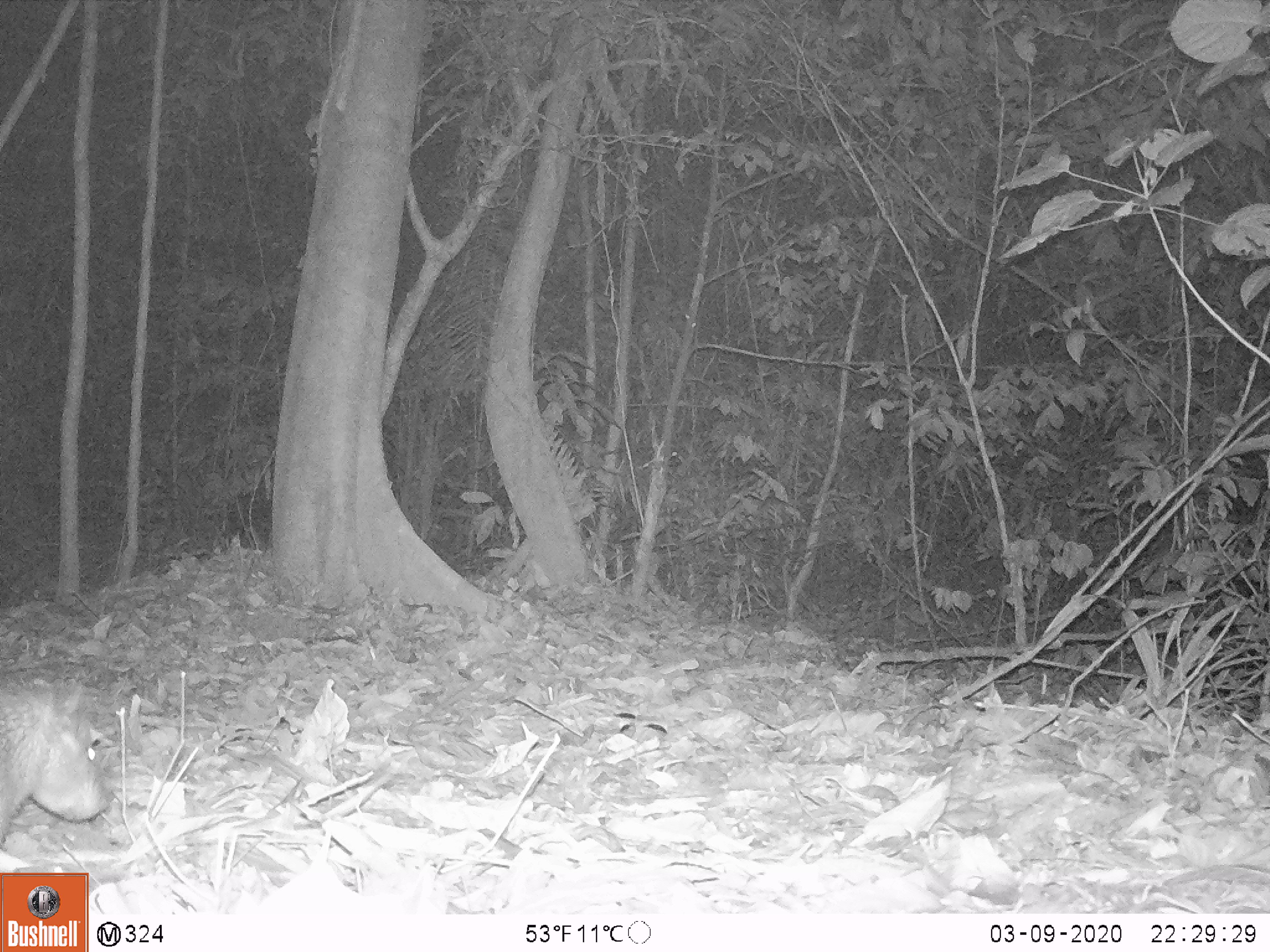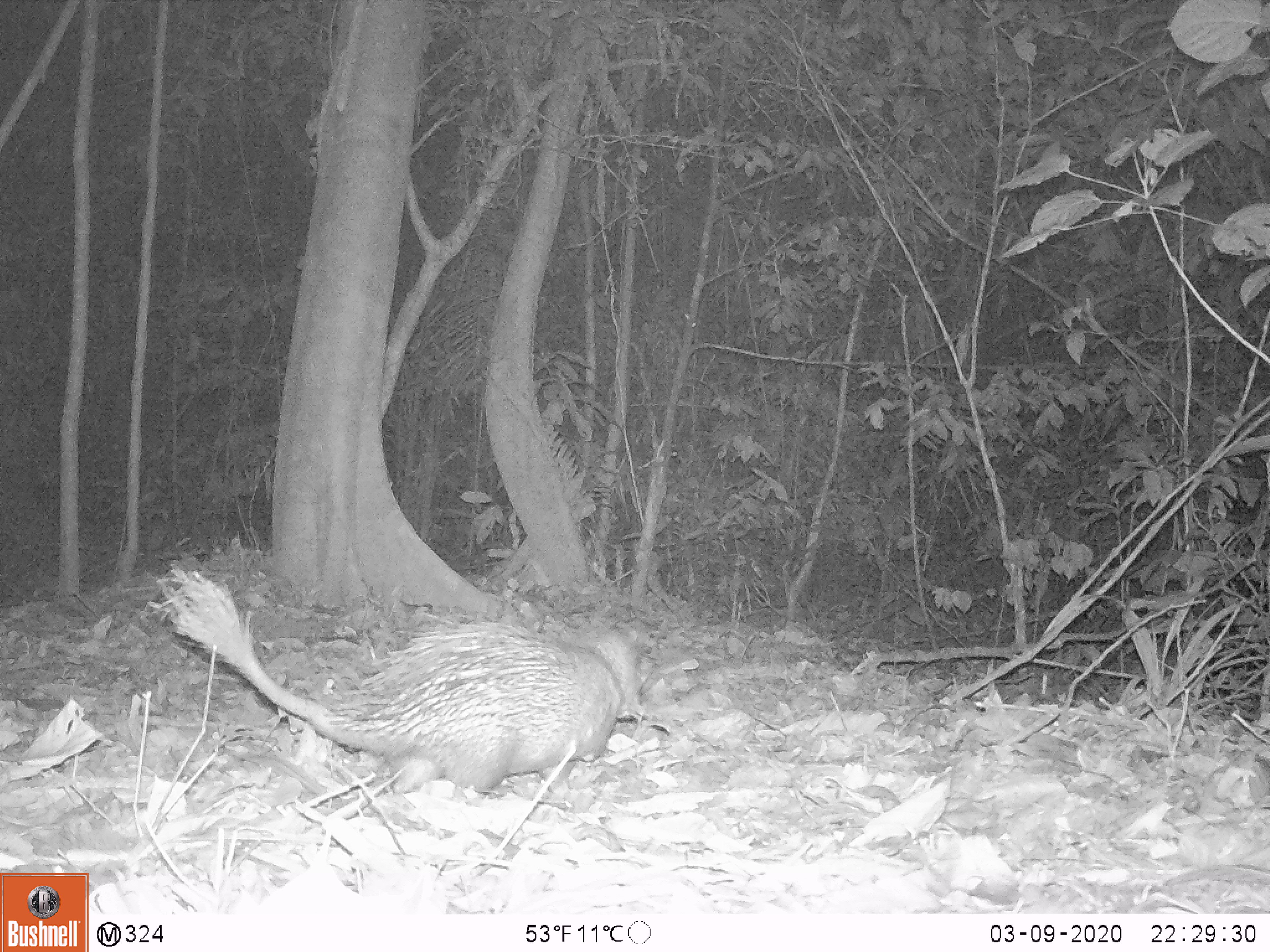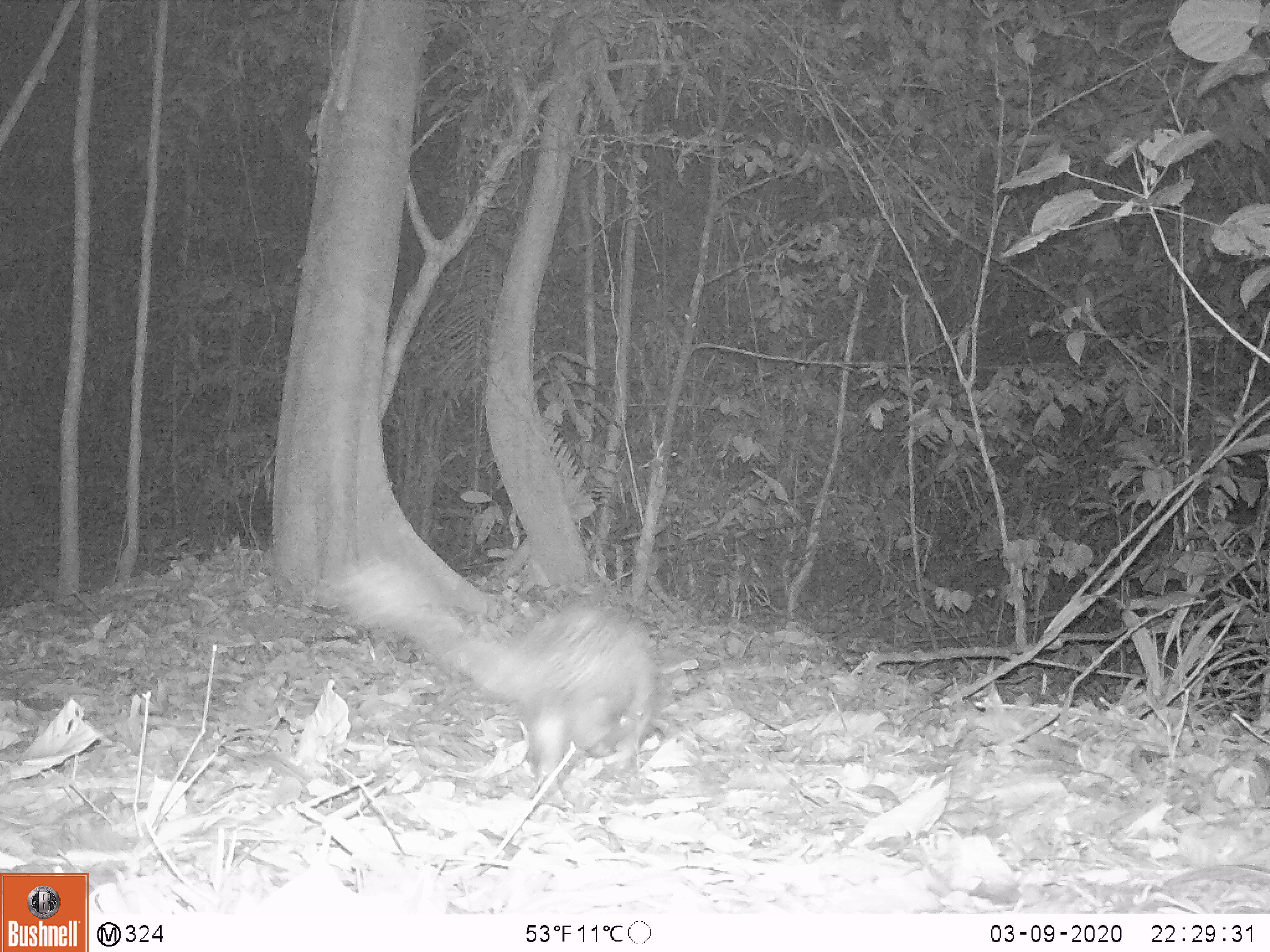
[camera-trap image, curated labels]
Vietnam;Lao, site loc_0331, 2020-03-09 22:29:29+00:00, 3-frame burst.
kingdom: Animalia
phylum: Chordata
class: Mammalia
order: Rodentia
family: Hystricidae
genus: Atherurus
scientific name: Atherurus macrourus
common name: asiatic brush-tailed porcupine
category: asiatic brush tailed porcupine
Asiatic brush tailed porcupine (asiatic brush-tailed porcupine) (Atherurus macrourus). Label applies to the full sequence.